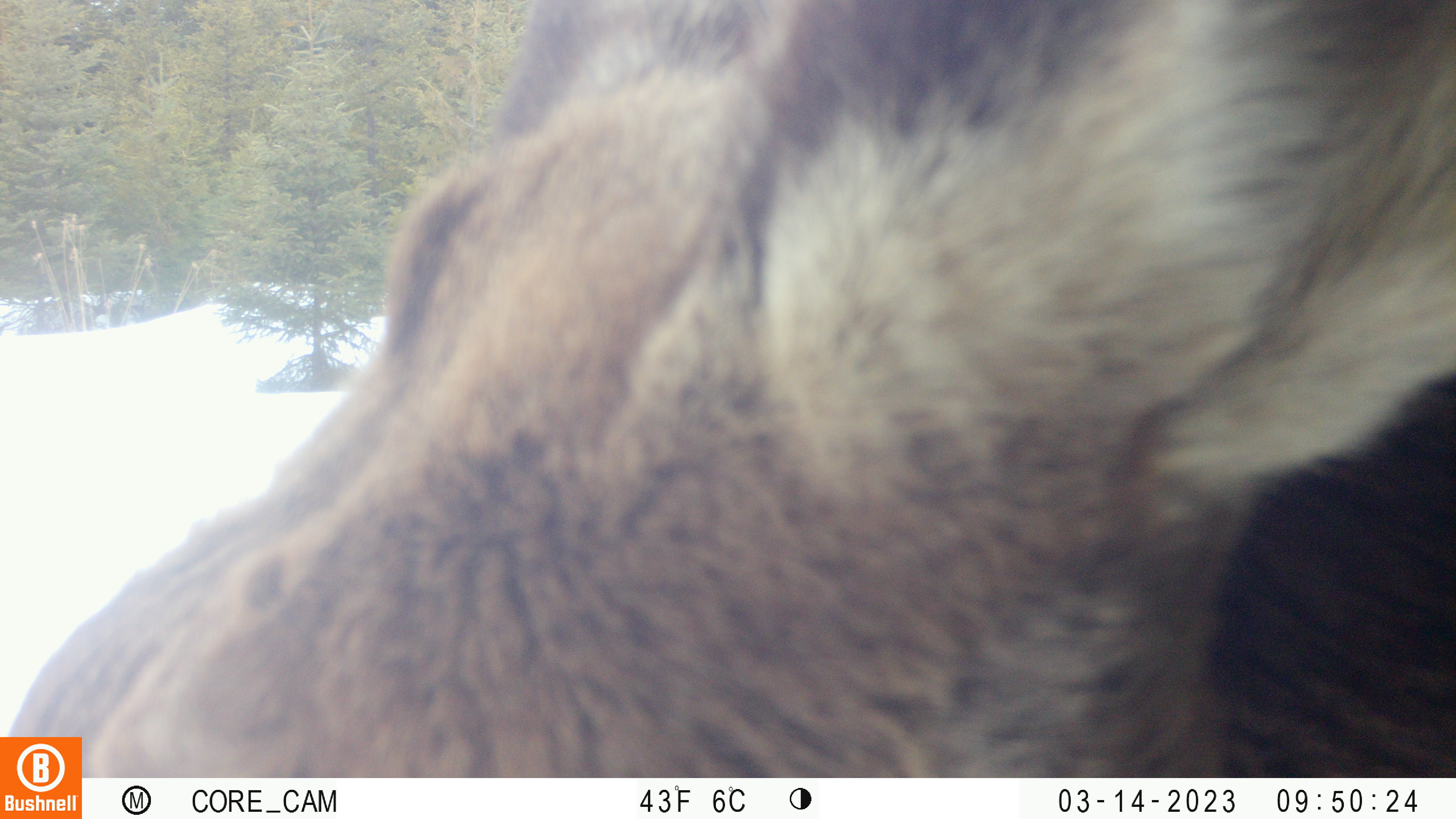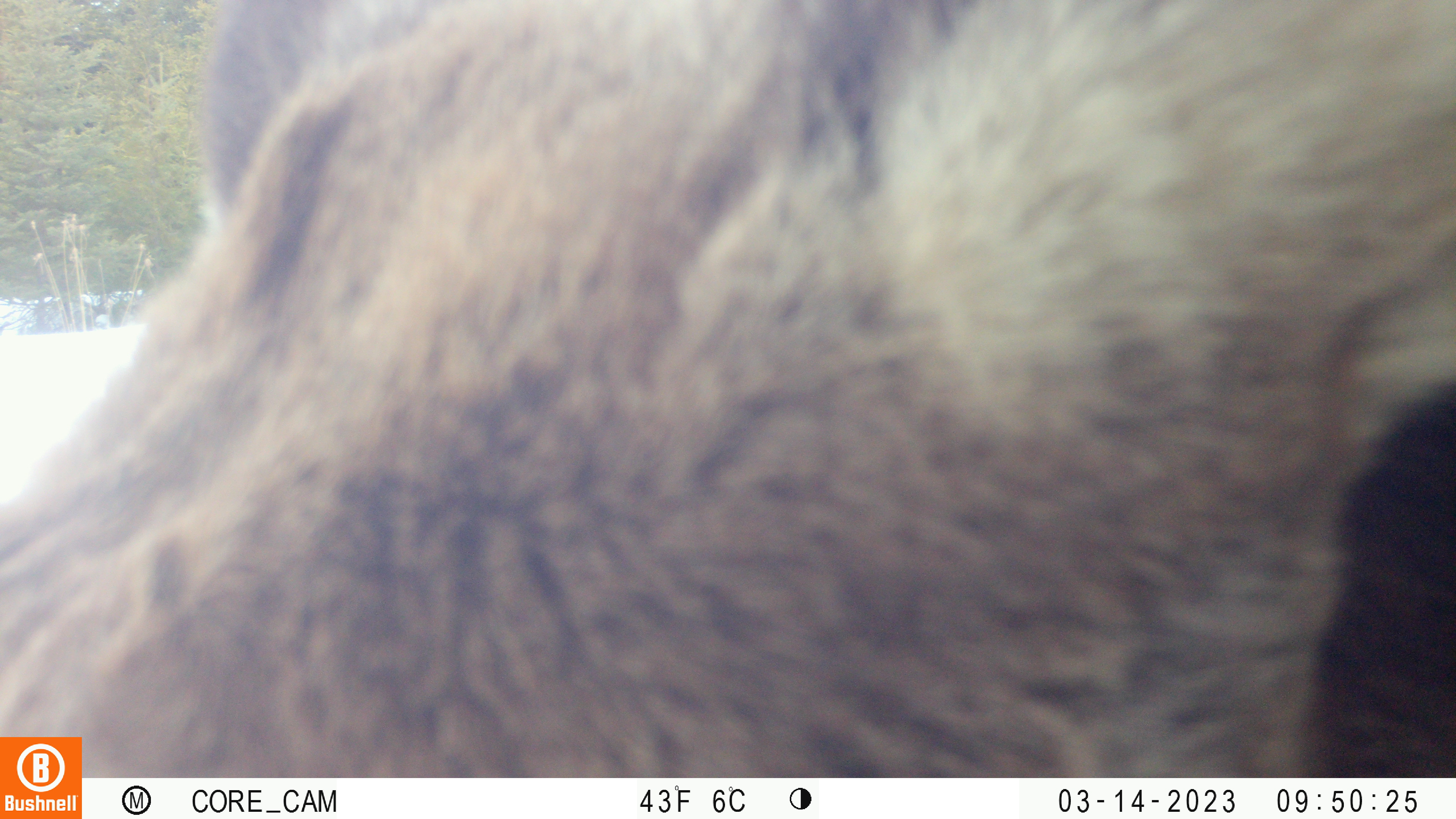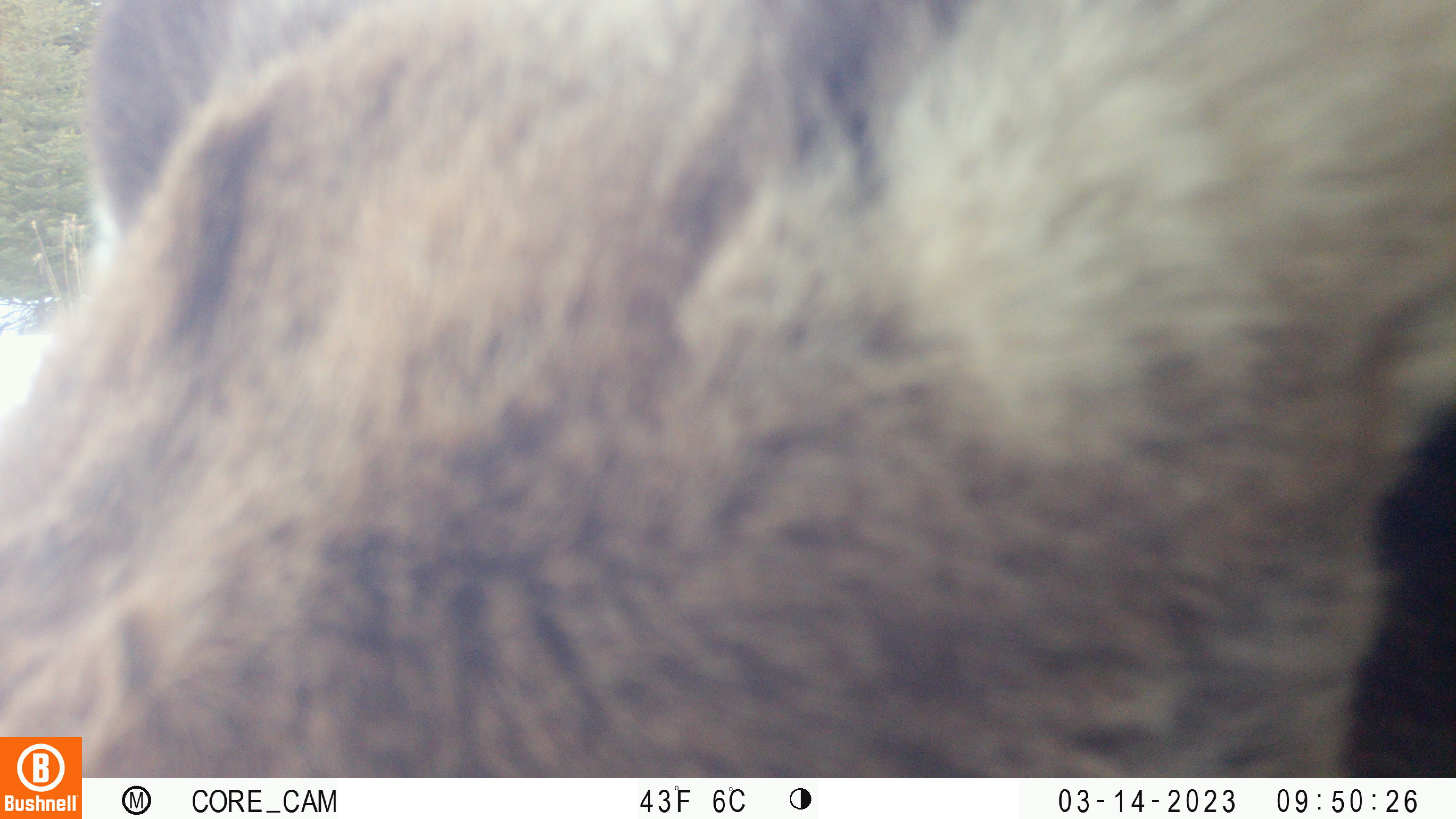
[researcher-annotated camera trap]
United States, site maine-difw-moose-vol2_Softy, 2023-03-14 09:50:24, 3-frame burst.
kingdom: Animalia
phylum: Chordata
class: Mammalia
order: Artiodactyla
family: Cervidae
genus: Alces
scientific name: Alces alces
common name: moose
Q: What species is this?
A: Moose (Alces alces).